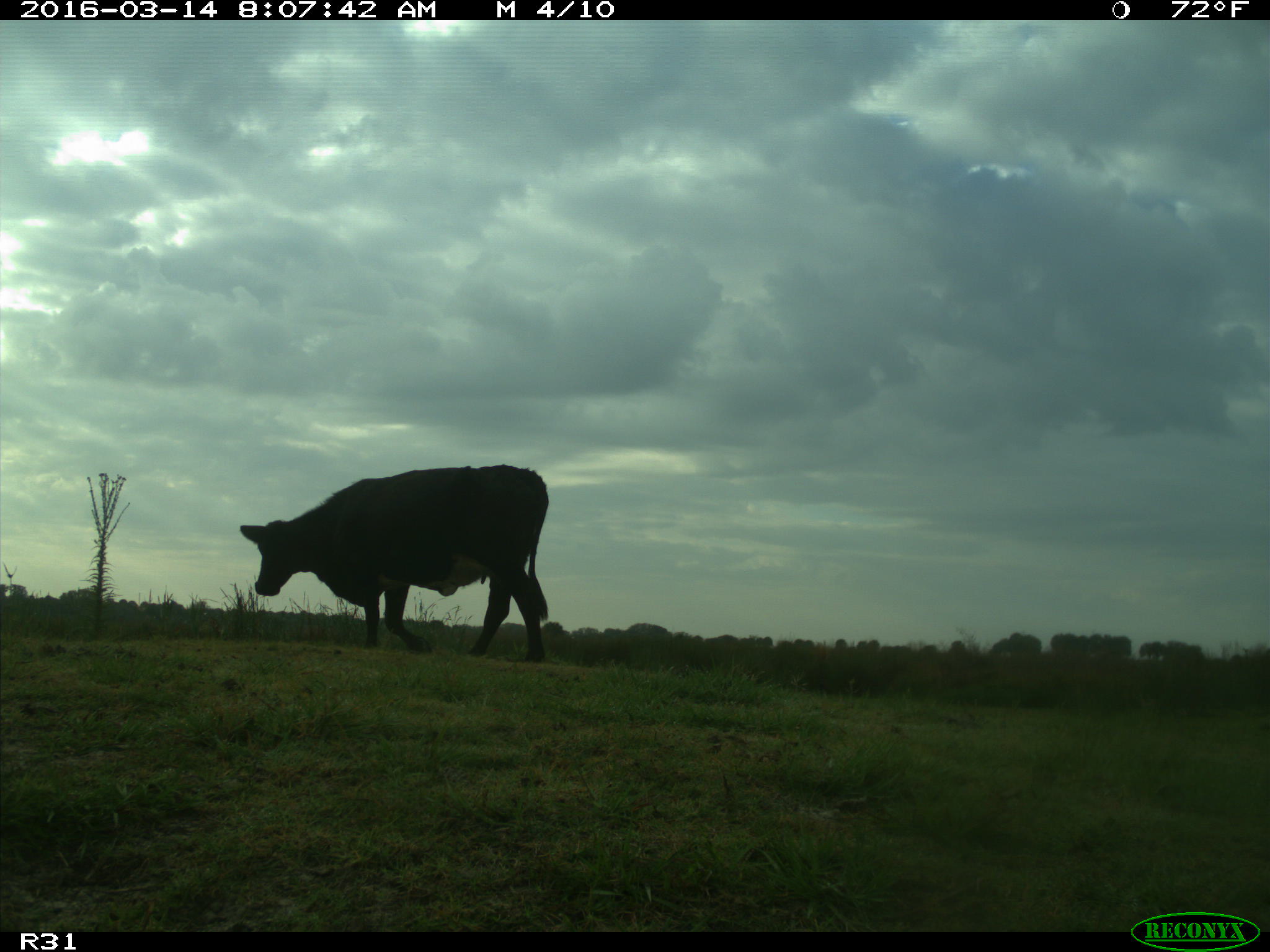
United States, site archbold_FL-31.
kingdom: Animalia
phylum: Chordata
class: Mammalia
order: Artiodactyla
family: Bovidae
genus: Bos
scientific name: Bos taurus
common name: domestic cow